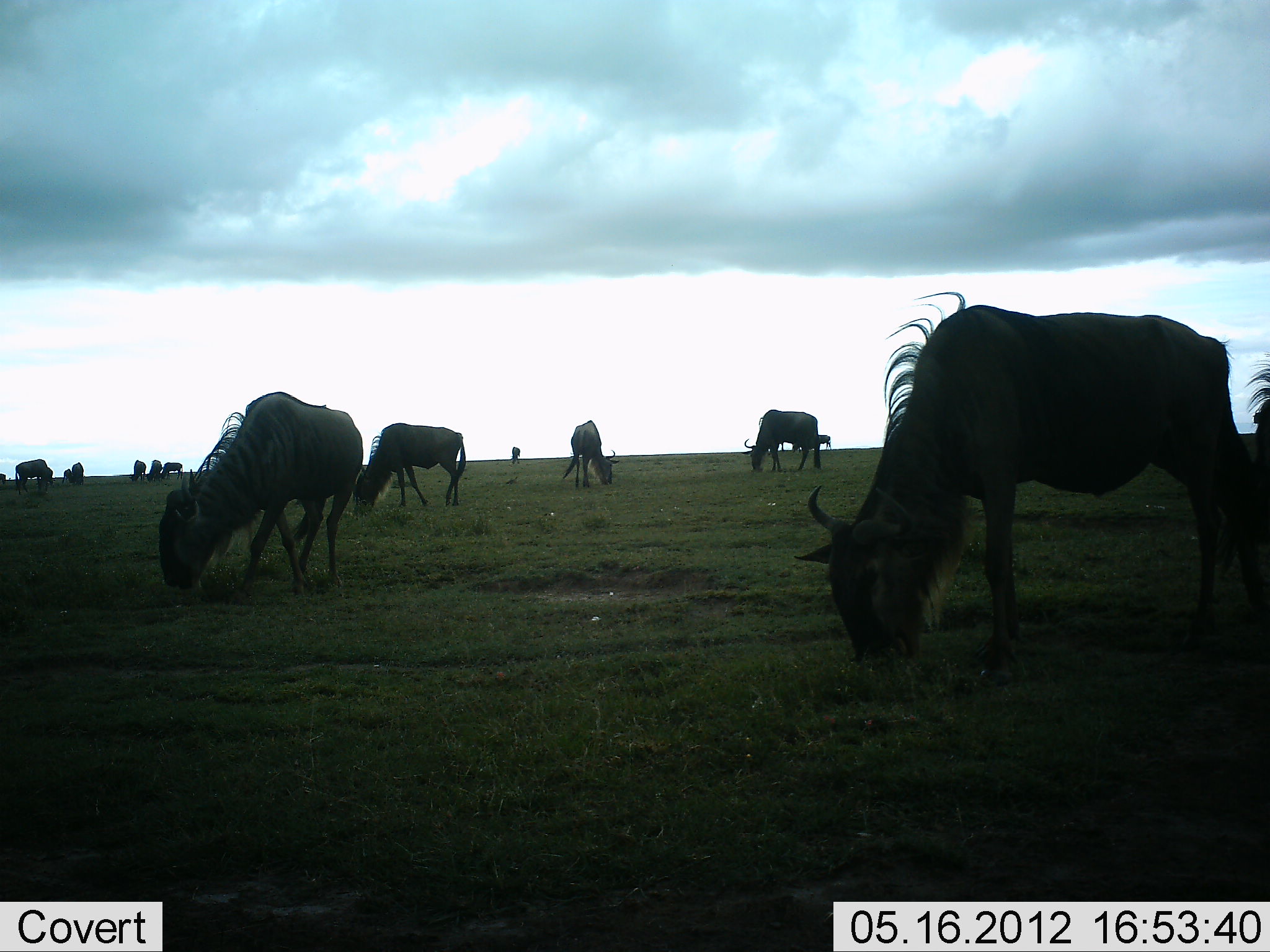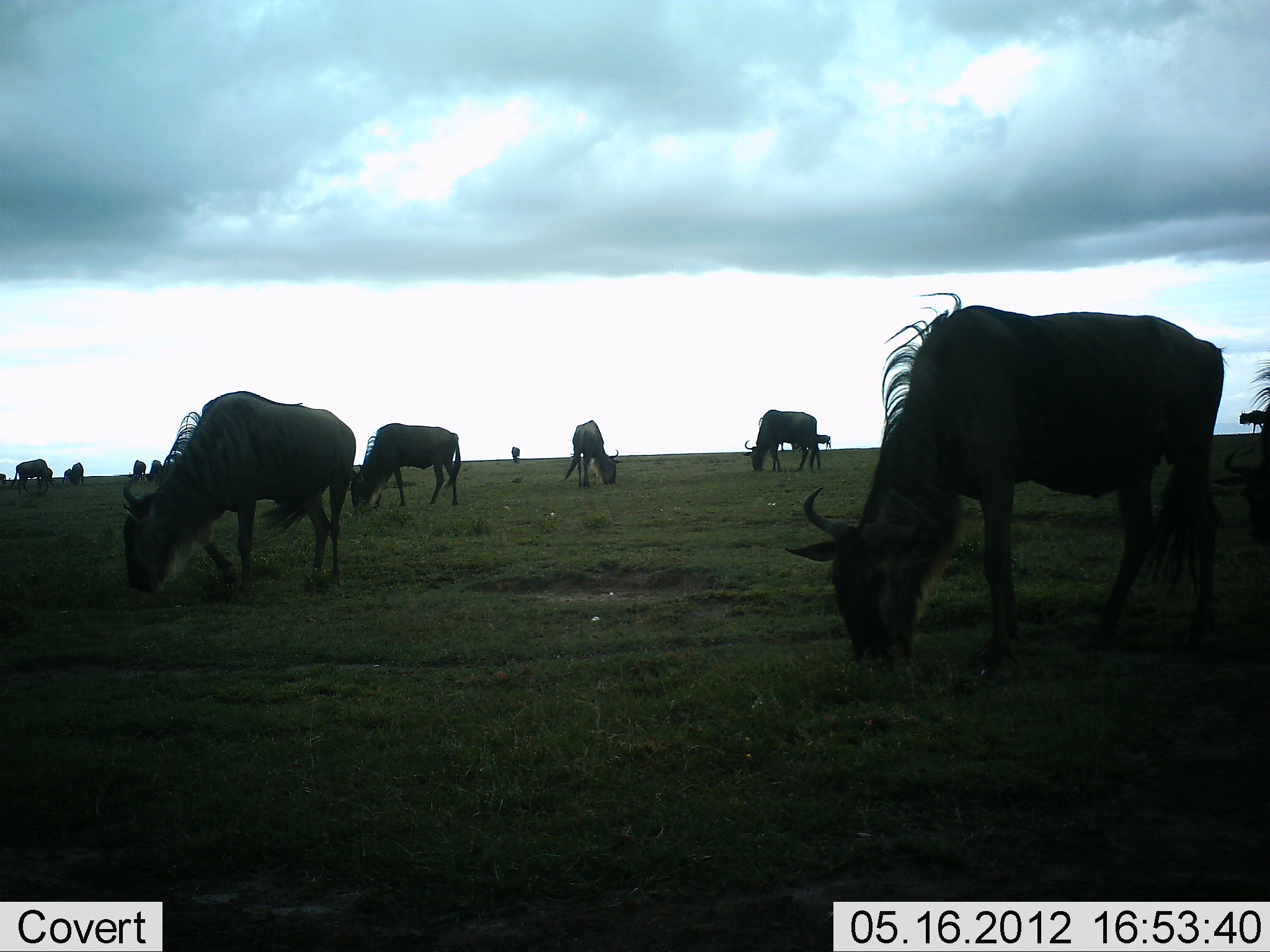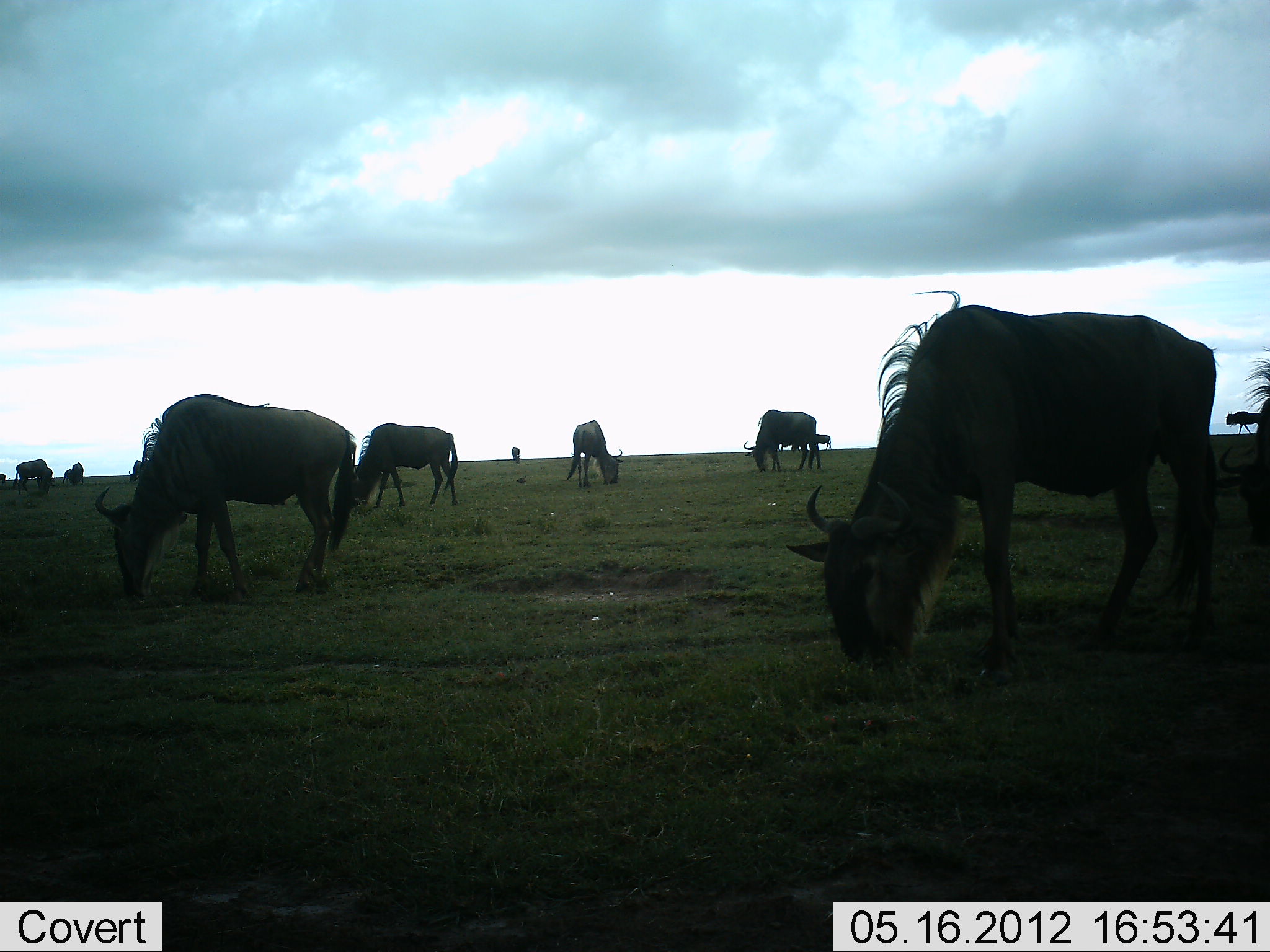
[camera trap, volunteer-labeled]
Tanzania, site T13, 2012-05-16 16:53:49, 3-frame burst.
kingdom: Animalia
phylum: Chordata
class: Mammalia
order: Artiodactyla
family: Bovidae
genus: Connochaetes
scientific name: Connochaetes taurinus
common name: blue wildebeest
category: wildebeest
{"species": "wildebeest (blue wildebeest) (Connochaetes taurinus)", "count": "11-50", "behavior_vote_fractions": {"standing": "40%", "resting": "0%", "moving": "20%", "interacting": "0%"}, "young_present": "0%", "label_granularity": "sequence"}